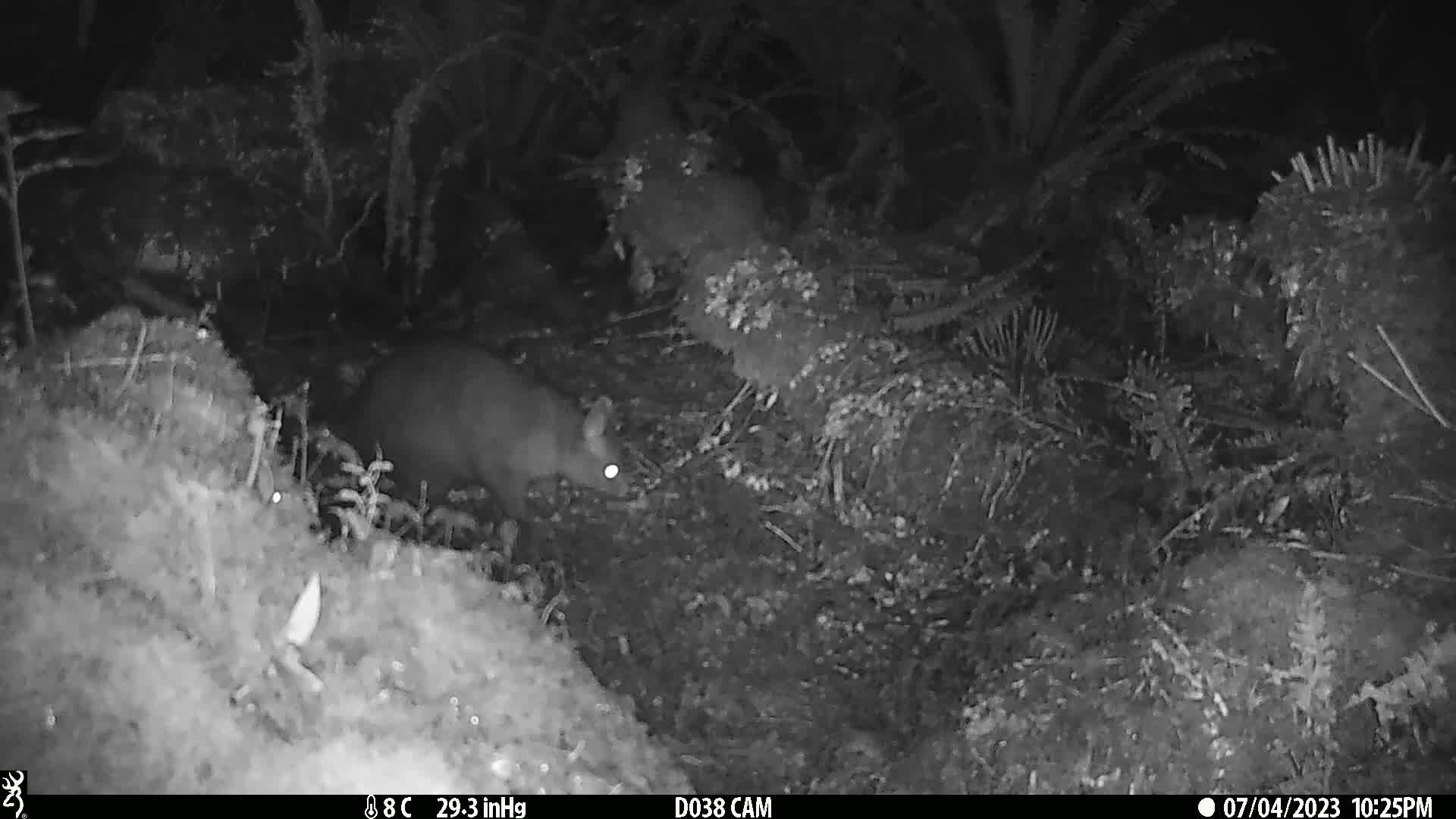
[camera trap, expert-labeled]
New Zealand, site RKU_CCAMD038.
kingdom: Animalia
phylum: Chordata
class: Mammalia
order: Diprotodontia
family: Phalangeridae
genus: Trichosurus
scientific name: Trichosurus vulpecula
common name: common brushtail possum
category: possum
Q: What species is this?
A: Possum (common brushtail possum) (Trichosurus vulpecula).